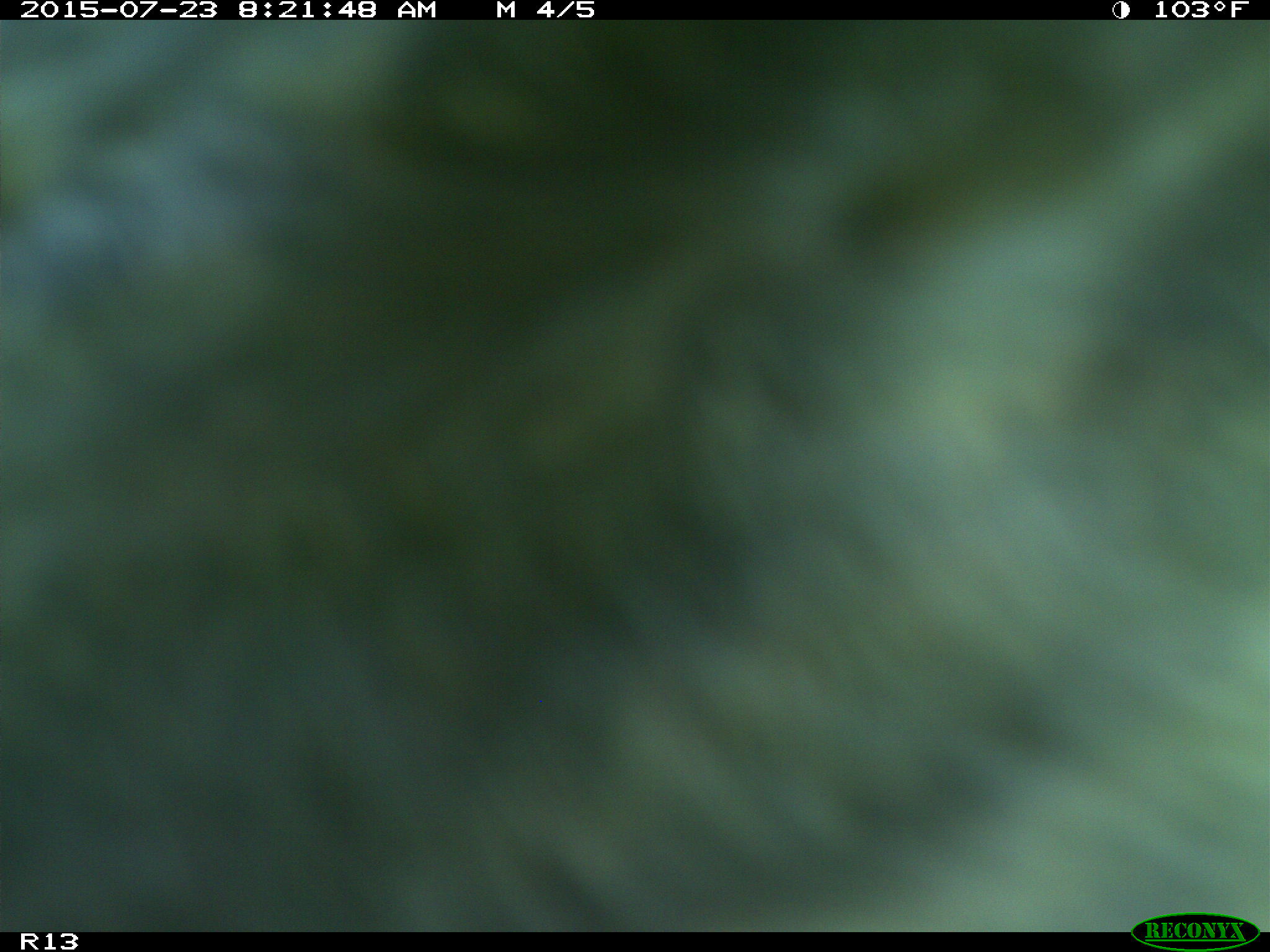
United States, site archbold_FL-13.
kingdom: Animalia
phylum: Chordata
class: Mammalia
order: Artiodactyla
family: Bovidae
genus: Bos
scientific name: Bos taurus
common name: domestic cow